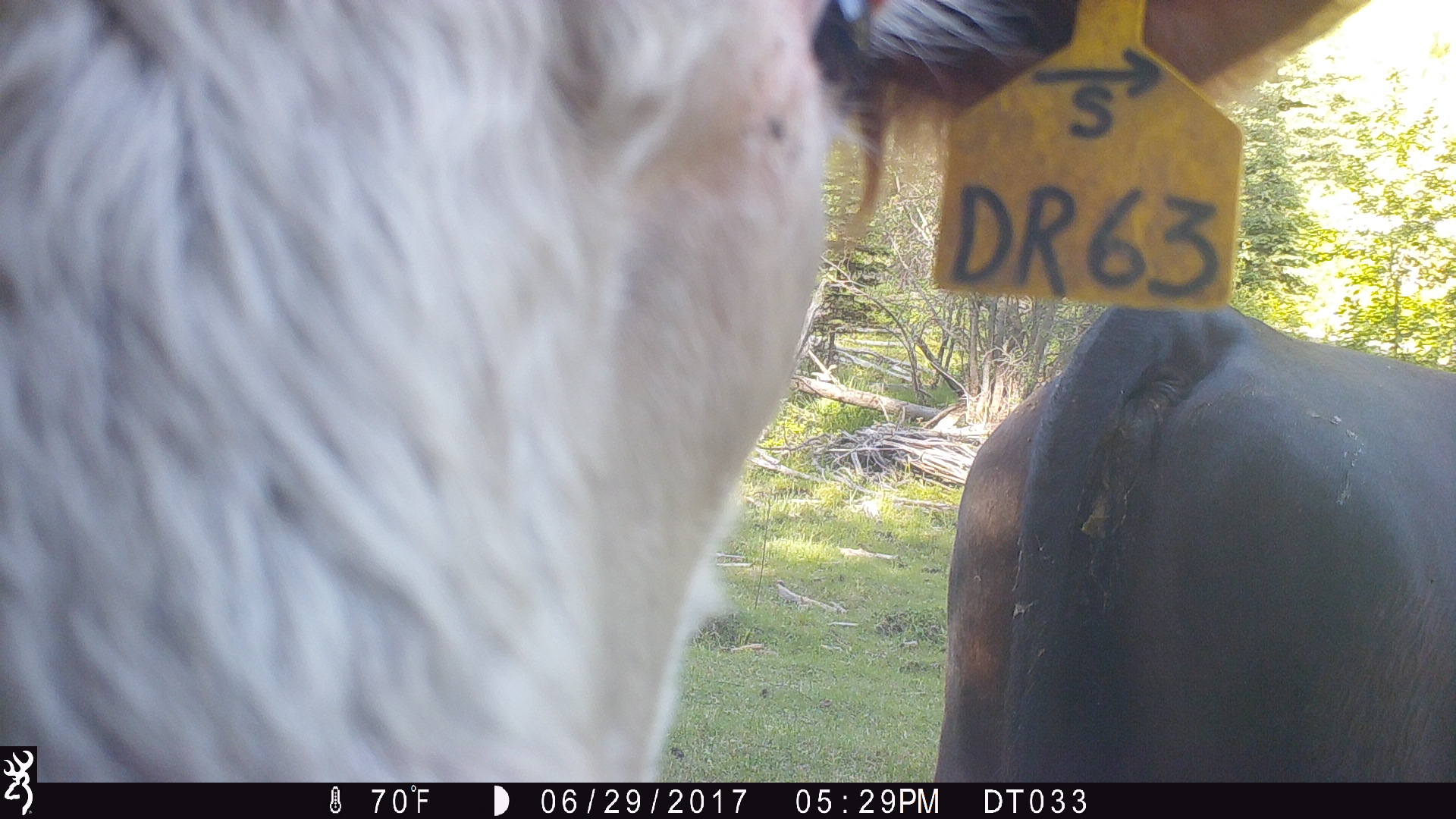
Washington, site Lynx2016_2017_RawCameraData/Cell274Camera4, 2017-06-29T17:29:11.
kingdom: Animalia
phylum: Chordata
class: Mammalia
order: Artiodactyla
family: Bovidae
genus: Bos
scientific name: Bos taurus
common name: domestic cattle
Domestic cattle (Bos taurus). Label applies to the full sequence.